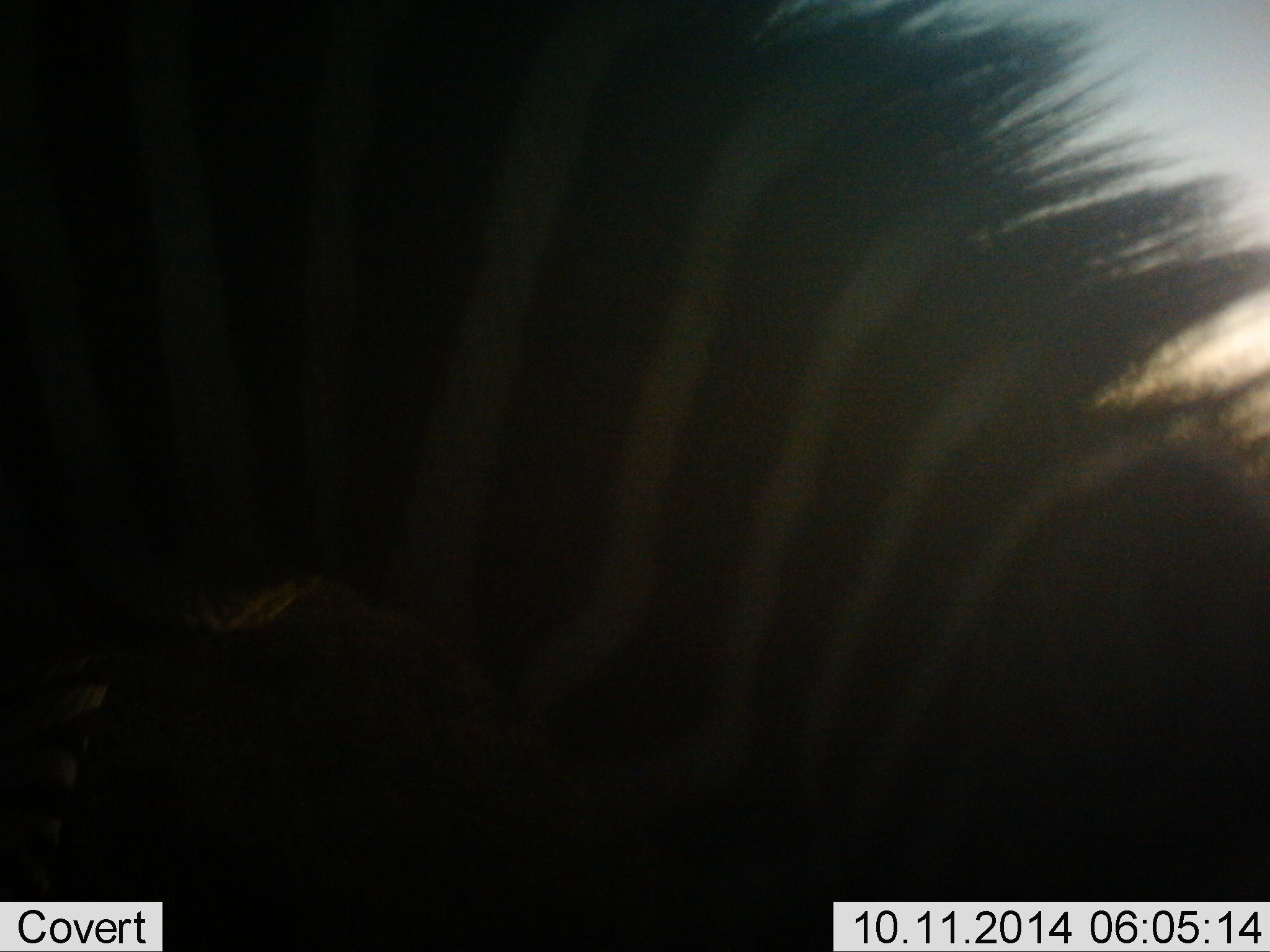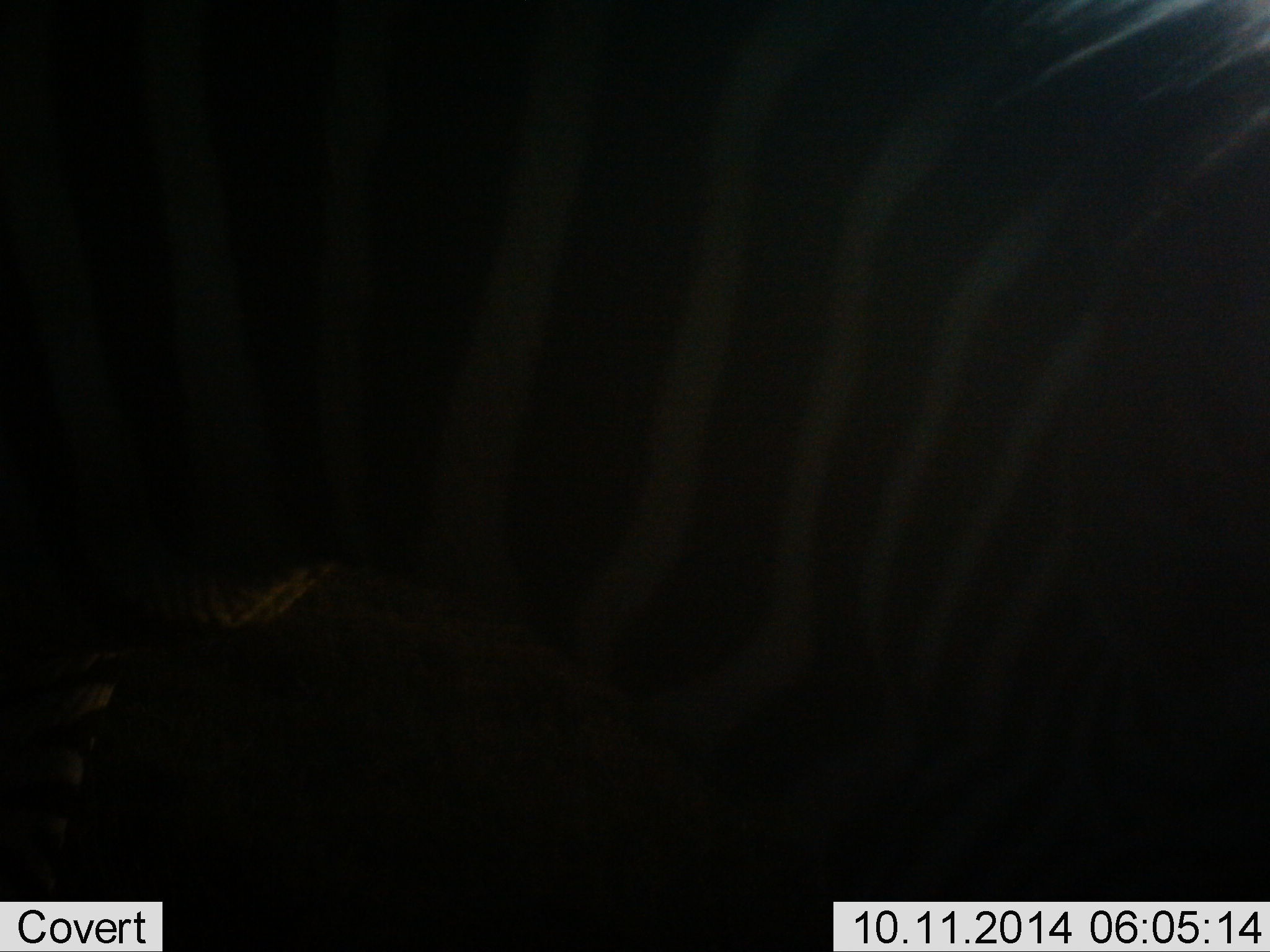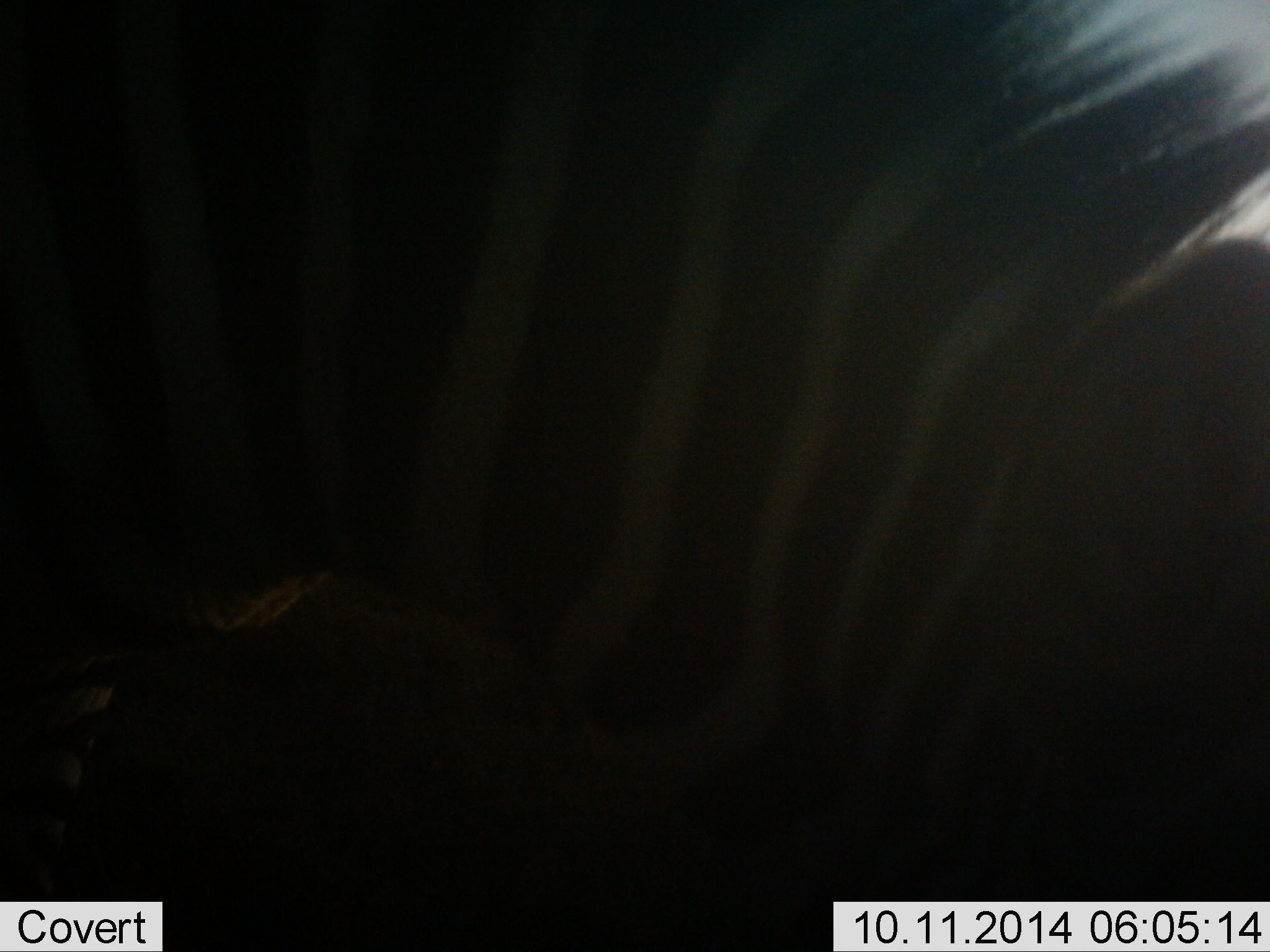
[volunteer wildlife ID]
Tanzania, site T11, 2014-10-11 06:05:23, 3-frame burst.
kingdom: Animalia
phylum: Chordata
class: Mammalia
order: Perissodactyla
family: Equidae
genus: Equus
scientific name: Equus quagga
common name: plains zebra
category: zebra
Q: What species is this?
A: Zebra (plains zebra) (Equus quagga).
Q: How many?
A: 1.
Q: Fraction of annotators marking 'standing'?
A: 90%.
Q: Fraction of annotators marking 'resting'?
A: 0%.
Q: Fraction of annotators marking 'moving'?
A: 10%.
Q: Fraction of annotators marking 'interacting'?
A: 0%.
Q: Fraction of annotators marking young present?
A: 0%.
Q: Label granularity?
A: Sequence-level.